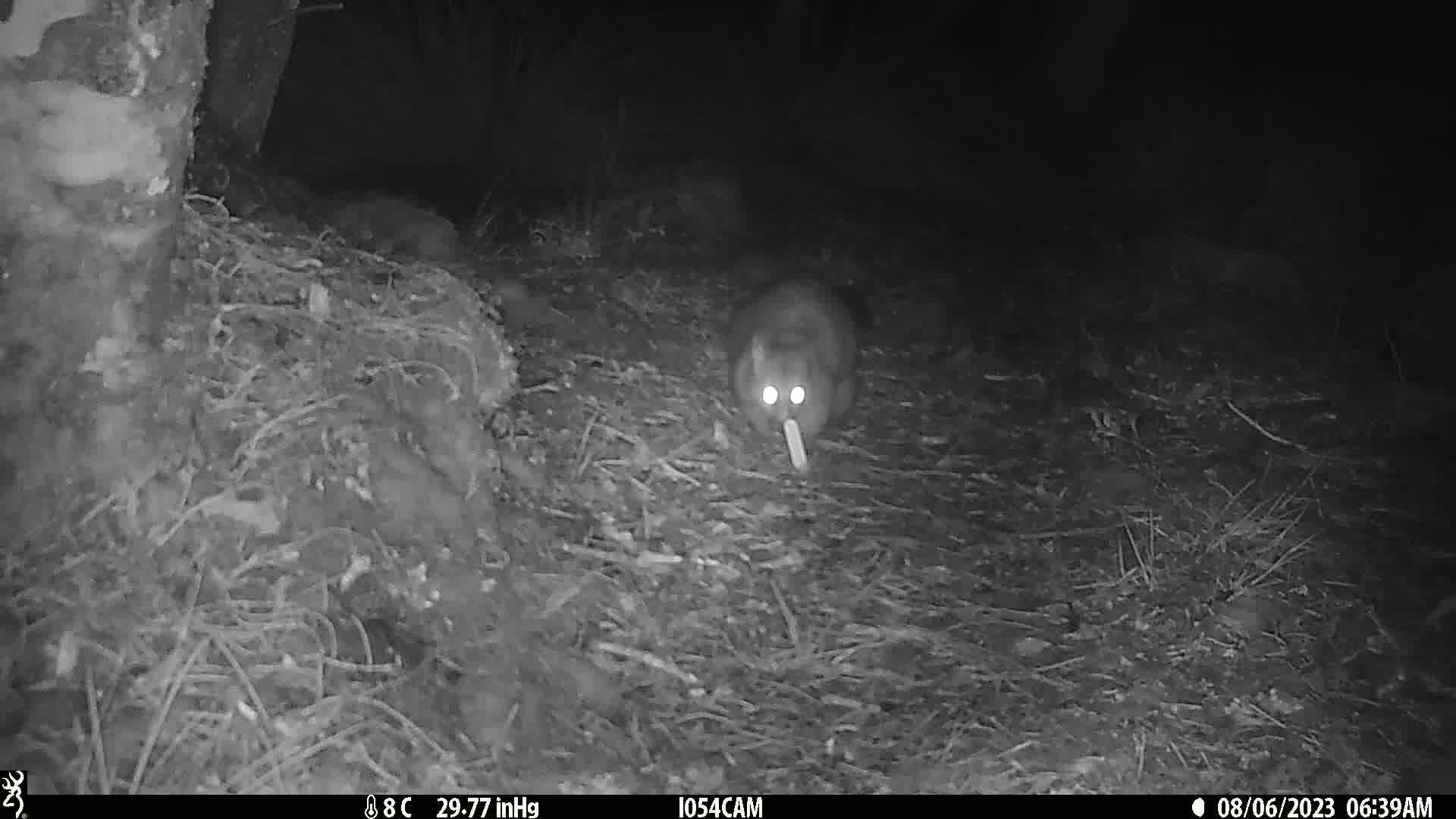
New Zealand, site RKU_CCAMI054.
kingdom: Animalia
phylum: Chordata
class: Mammalia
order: Diprotodontia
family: Phalangeridae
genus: Trichosurus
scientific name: Trichosurus vulpecula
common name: common brushtail possum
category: possum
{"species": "possum (common brushtail possum) (Trichosurus vulpecula)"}